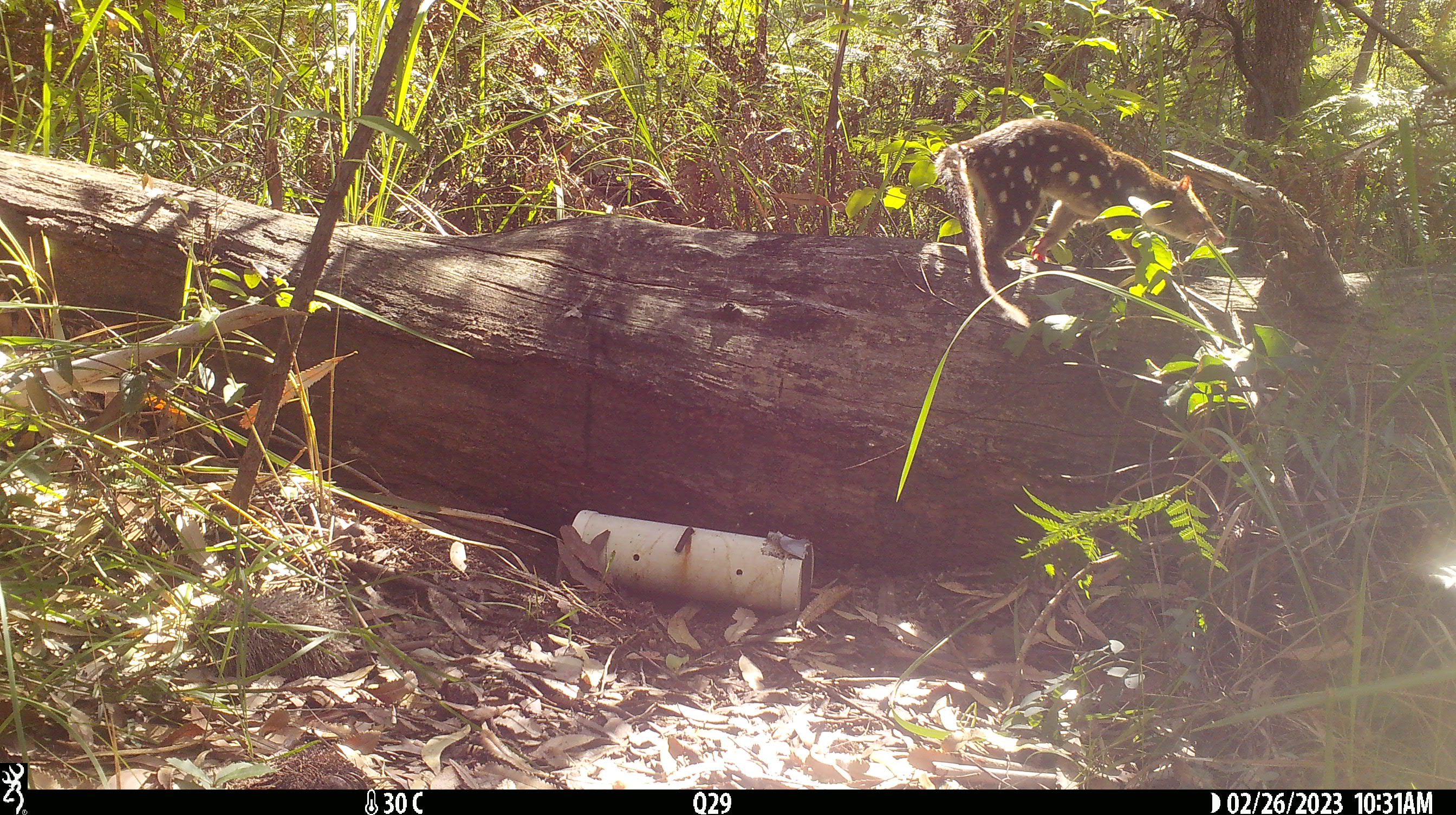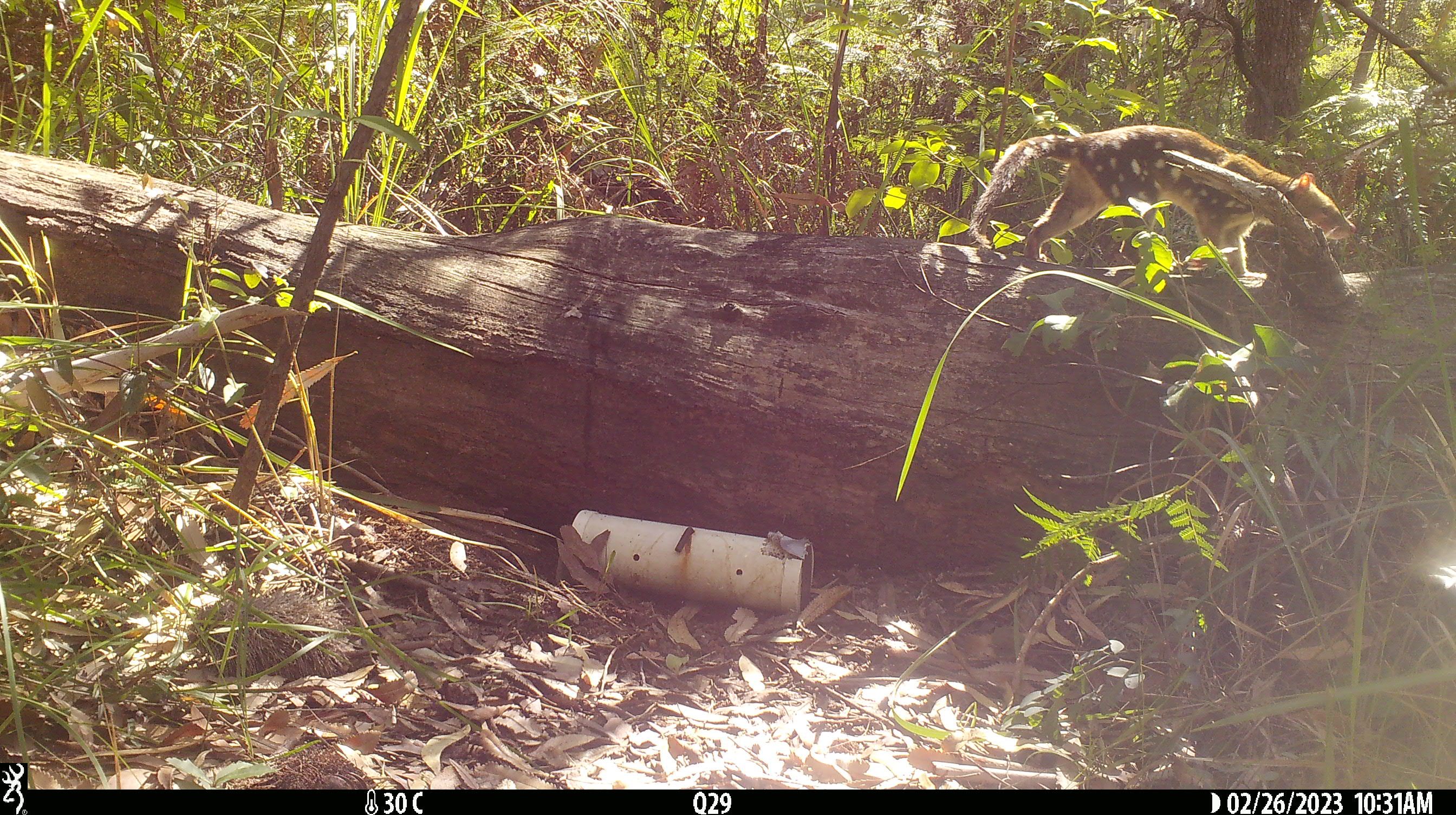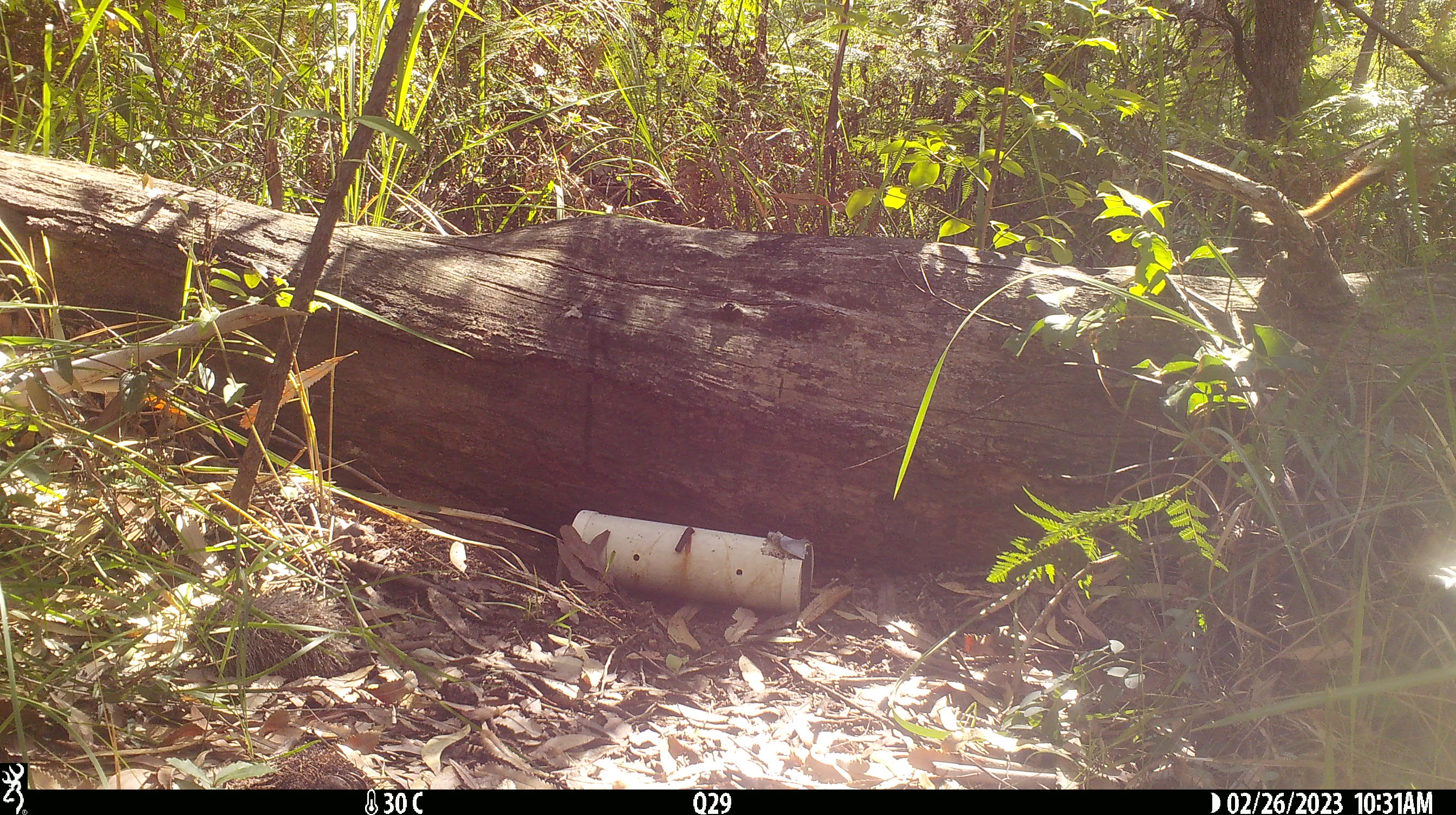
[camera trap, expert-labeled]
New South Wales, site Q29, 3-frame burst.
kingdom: Animalia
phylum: Chordata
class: Mammalia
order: Dasyuromorphia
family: Dasyuridae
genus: Dasyurus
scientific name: Dasyurus maculatus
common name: spotted-tailed quoll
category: quoll